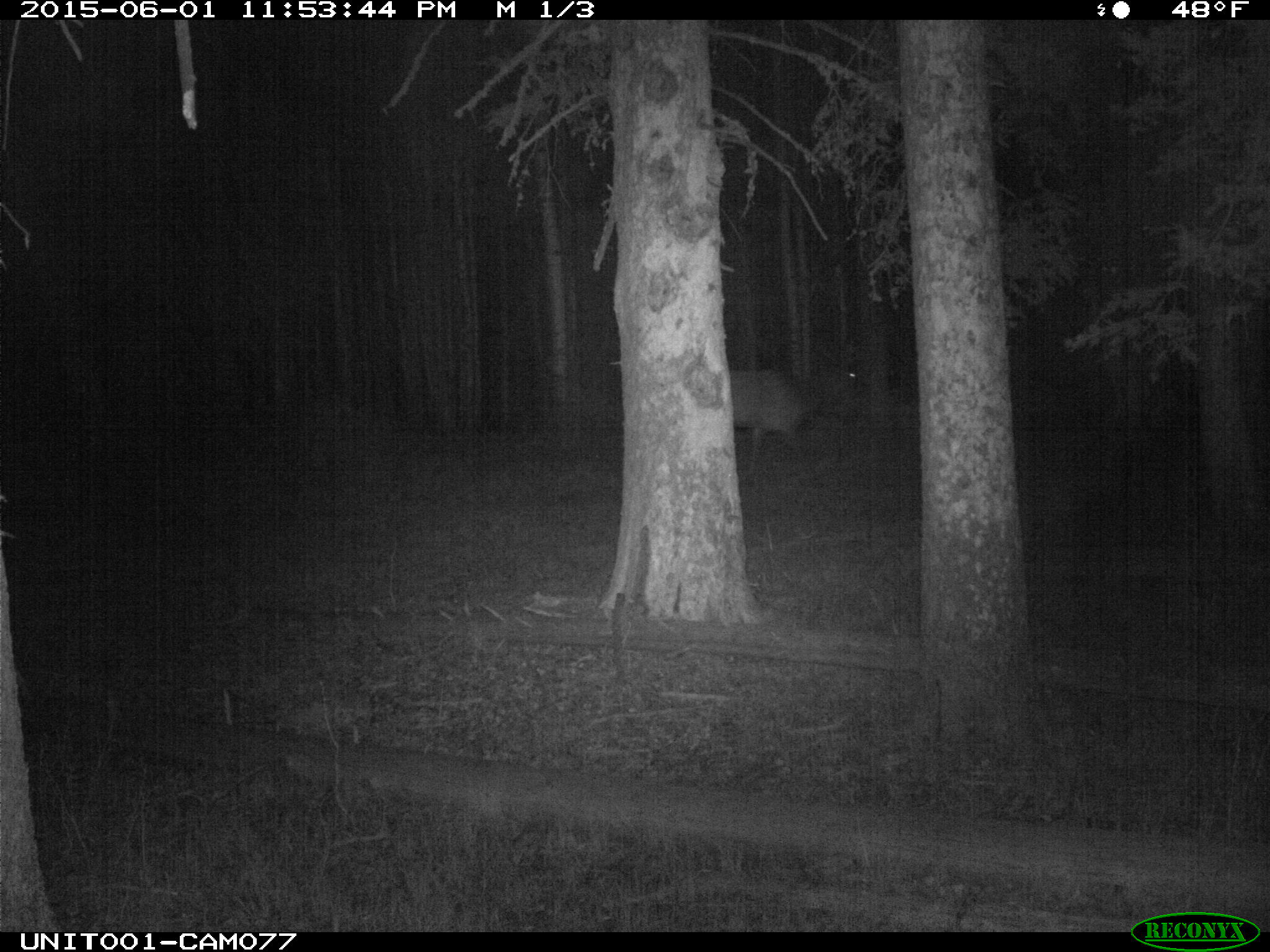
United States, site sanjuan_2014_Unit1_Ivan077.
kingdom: Animalia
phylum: Chordata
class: Mammalia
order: Artiodactyla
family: Cervidae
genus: Cervus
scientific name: Cervus elaphus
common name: red deer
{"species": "Cervus elaphus (red deer)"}